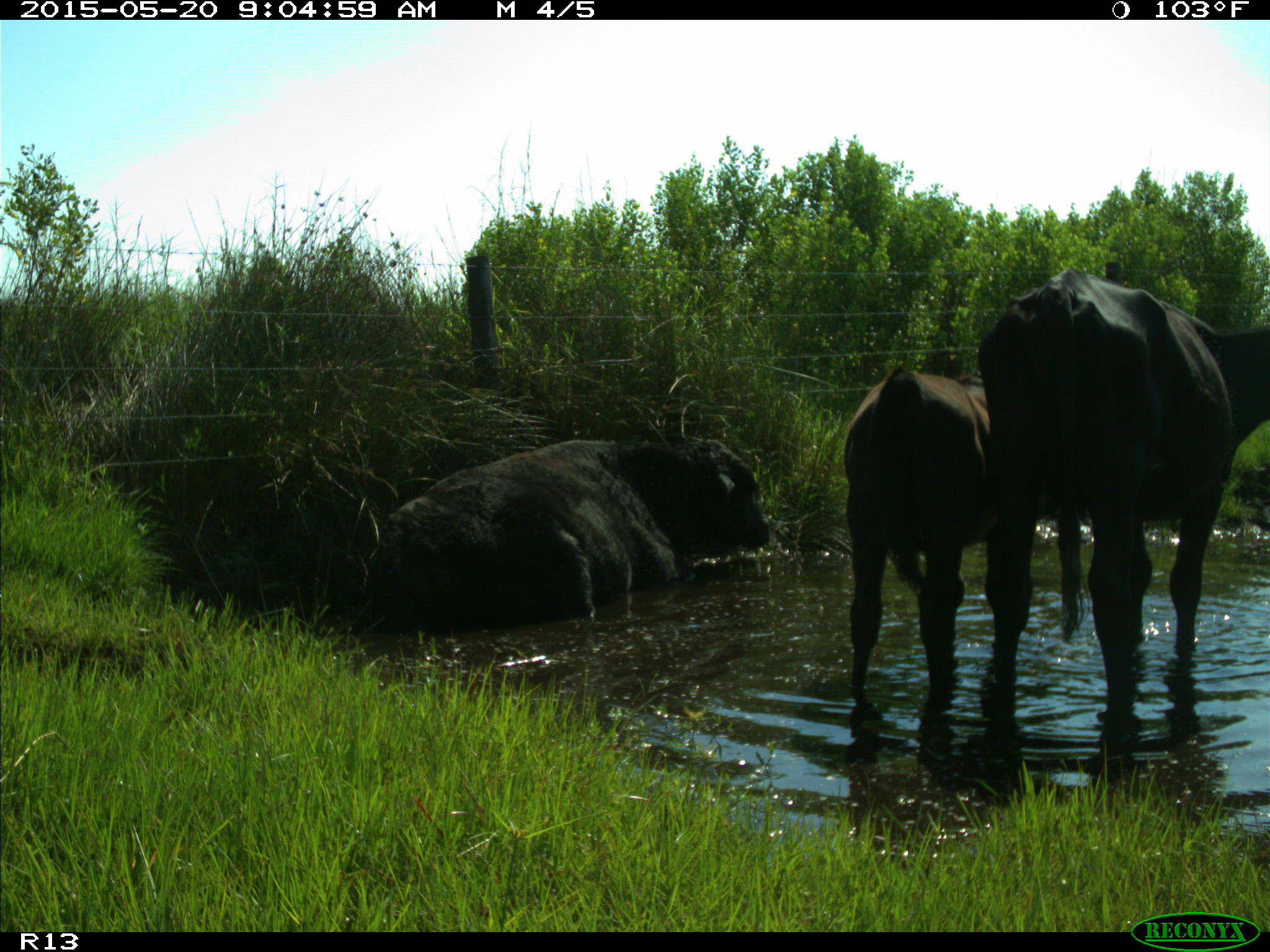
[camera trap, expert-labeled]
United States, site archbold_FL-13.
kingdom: Animalia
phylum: Chordata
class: Mammalia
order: Artiodactyla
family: Bovidae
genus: Bos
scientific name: Bos taurus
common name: domestic cow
Bos taurus (domestic cow).